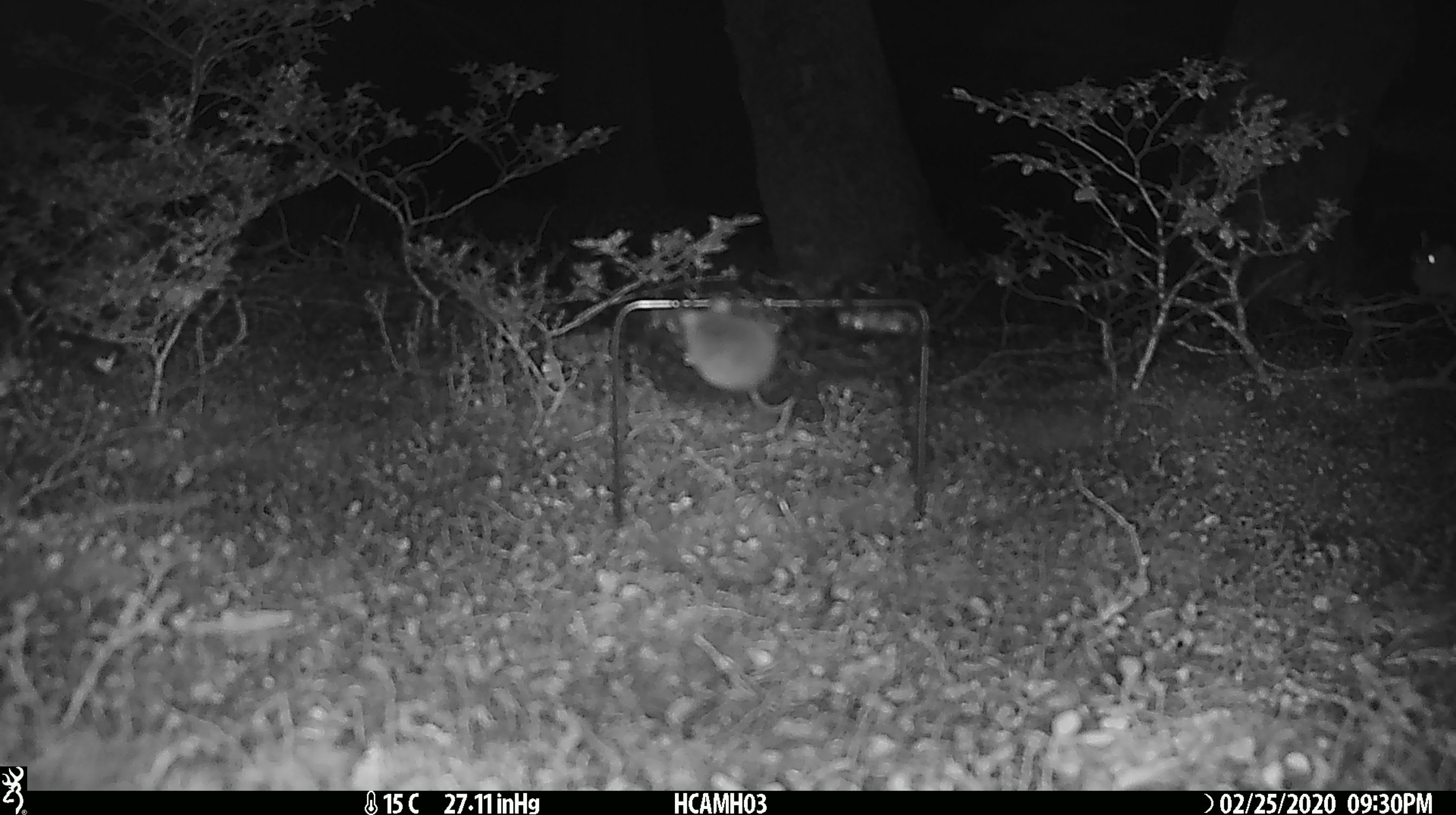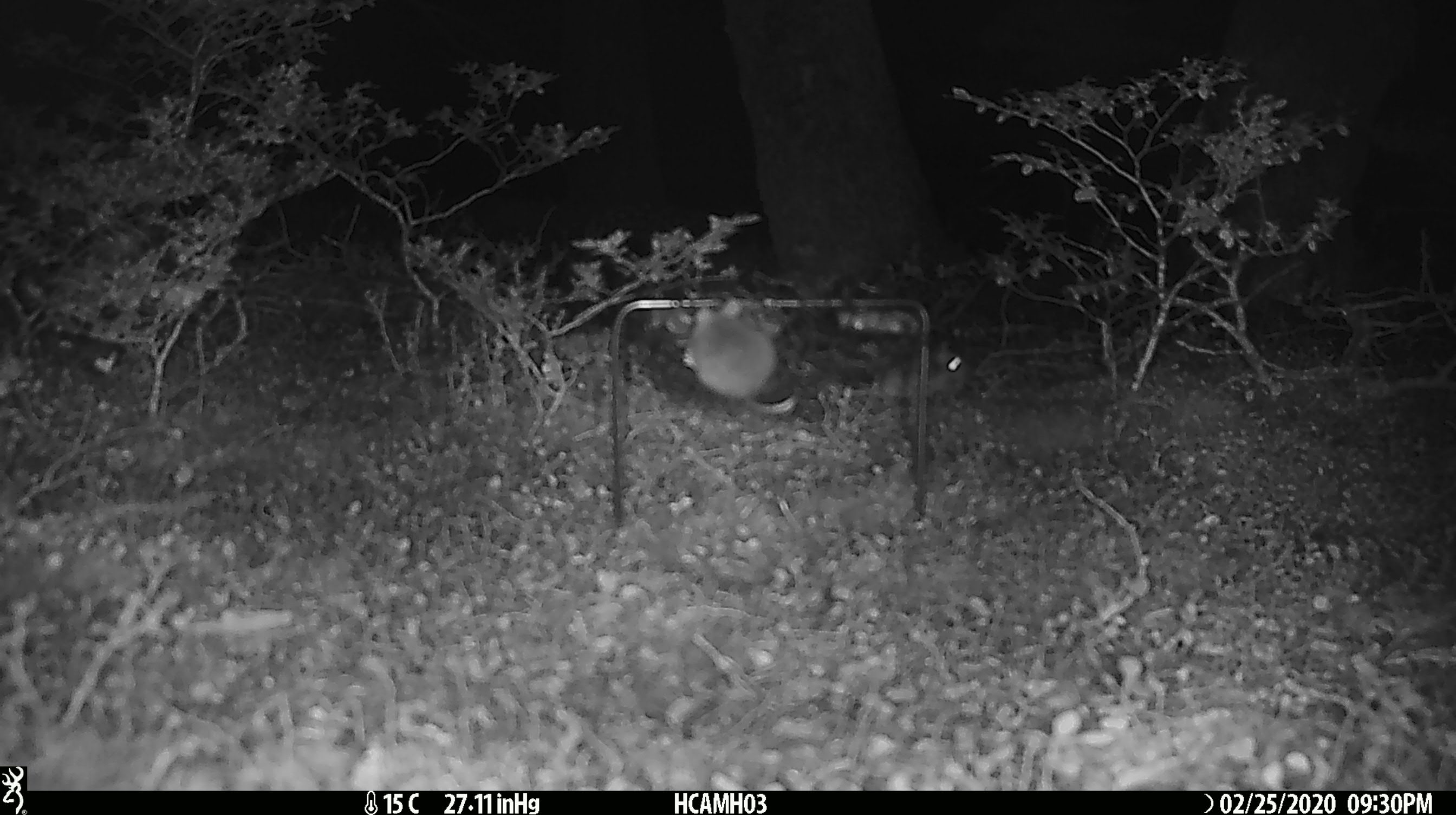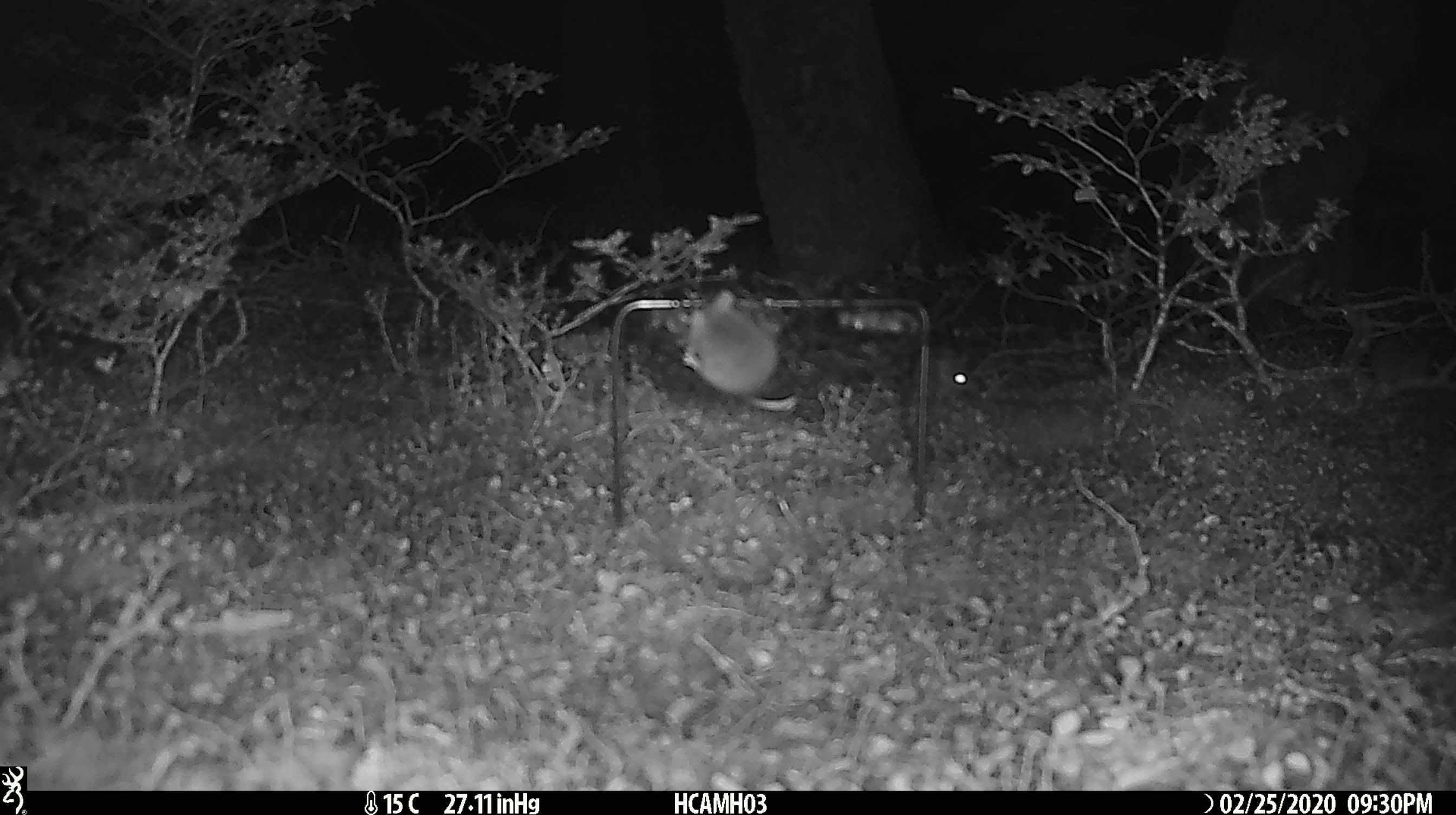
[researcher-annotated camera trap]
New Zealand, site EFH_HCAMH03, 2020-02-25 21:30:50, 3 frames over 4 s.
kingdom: Animalia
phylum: Chordata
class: Mammalia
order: Rodentia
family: Muridae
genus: Mus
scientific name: Mus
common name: mouse